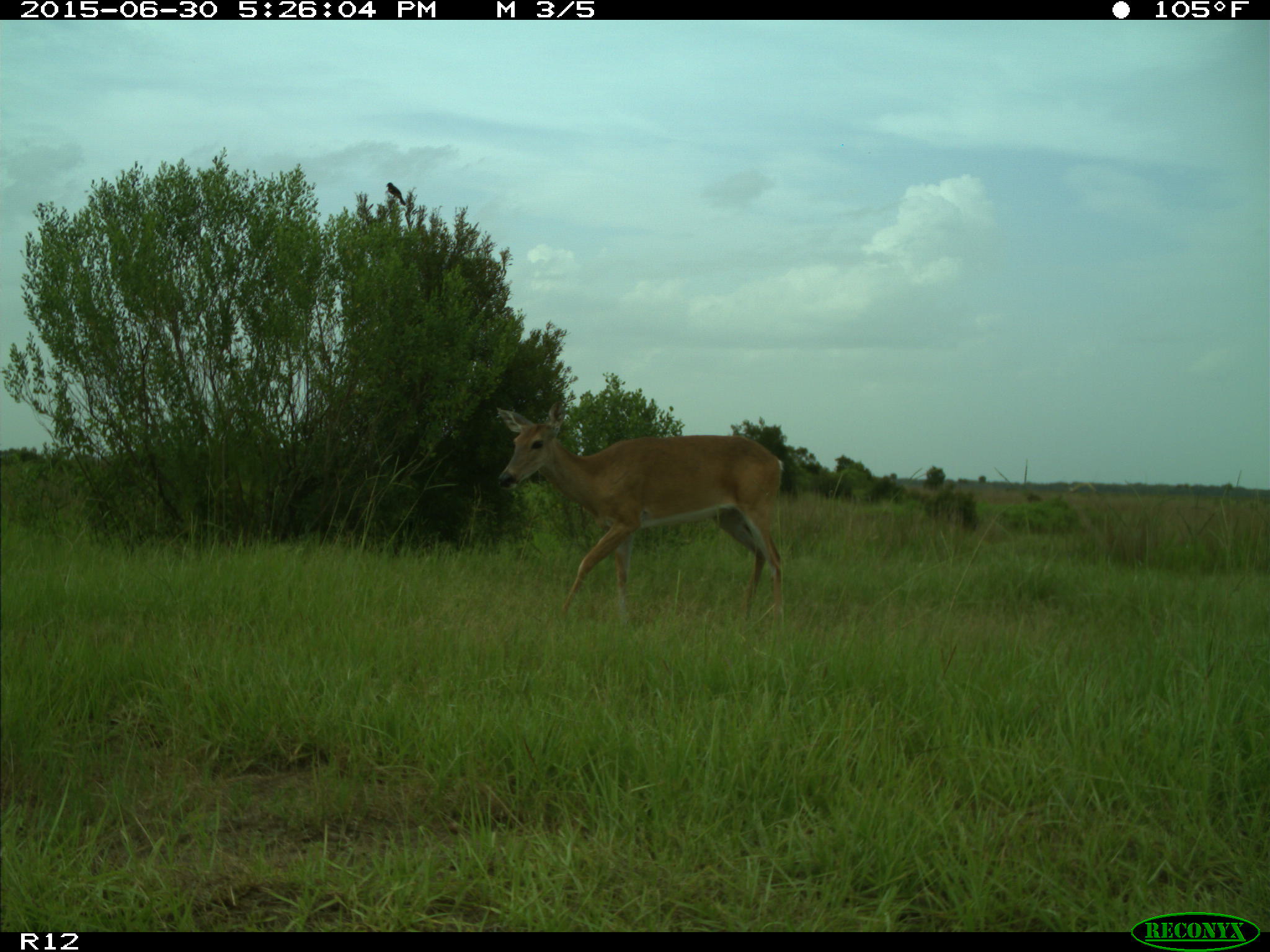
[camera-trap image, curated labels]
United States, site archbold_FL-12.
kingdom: Animalia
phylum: Chordata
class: Mammalia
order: Artiodactyla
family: Cervidae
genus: Odocoileus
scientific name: Odocoileus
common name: deer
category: unidentified deer